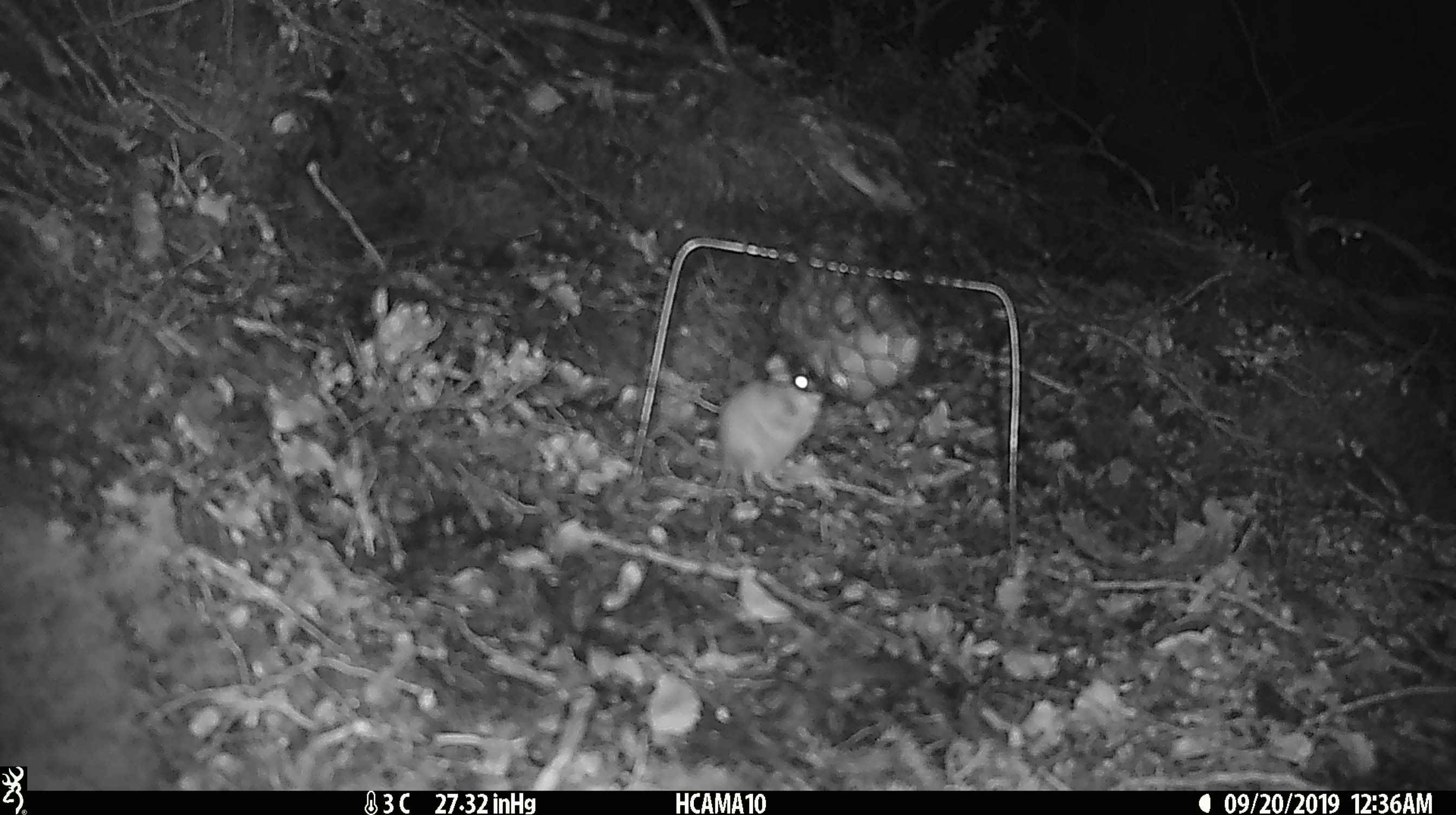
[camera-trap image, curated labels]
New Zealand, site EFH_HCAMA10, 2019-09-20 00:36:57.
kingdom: Animalia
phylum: Chordata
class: Mammalia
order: Rodentia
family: Muridae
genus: Mus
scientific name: Mus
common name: mouse